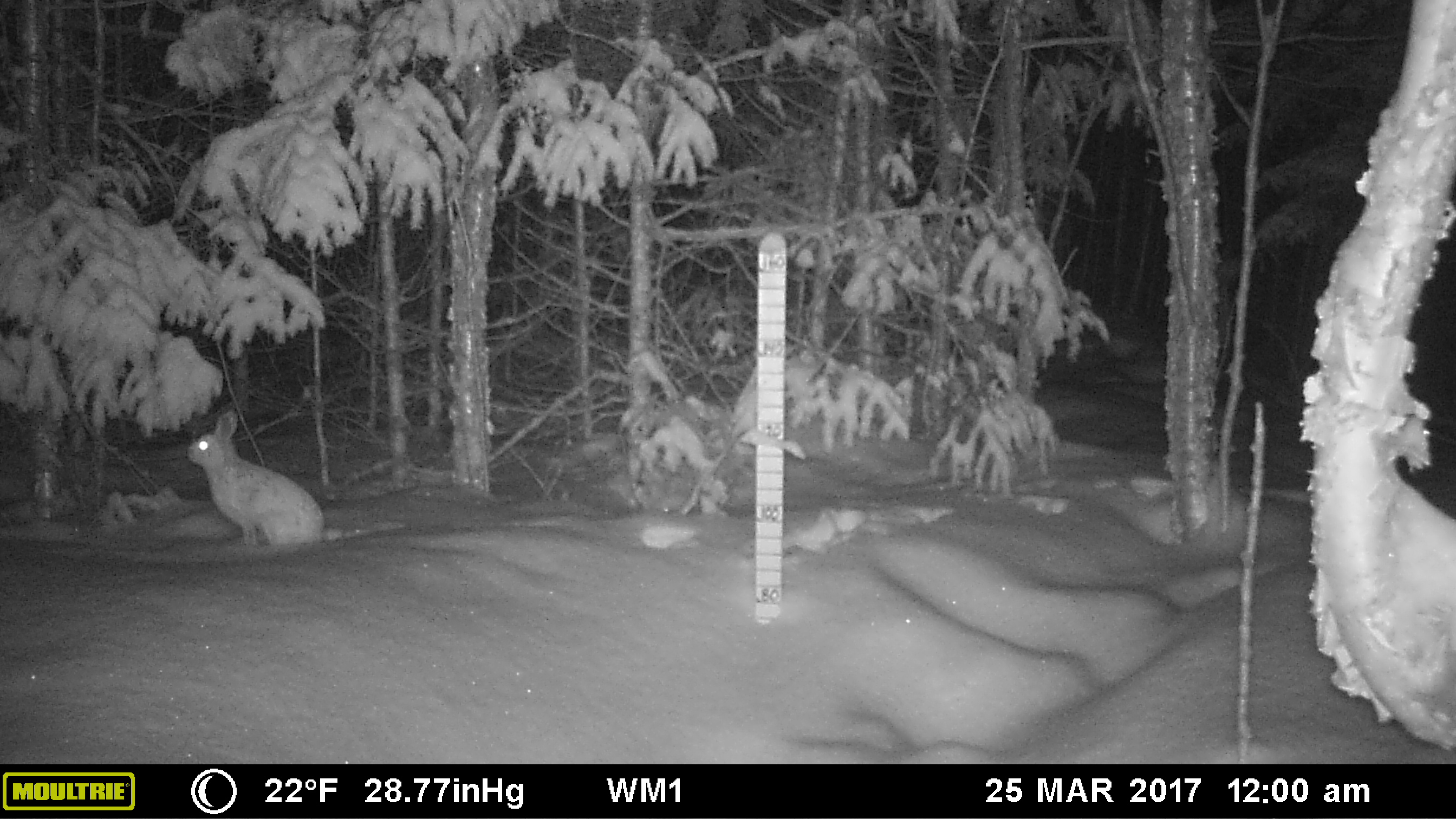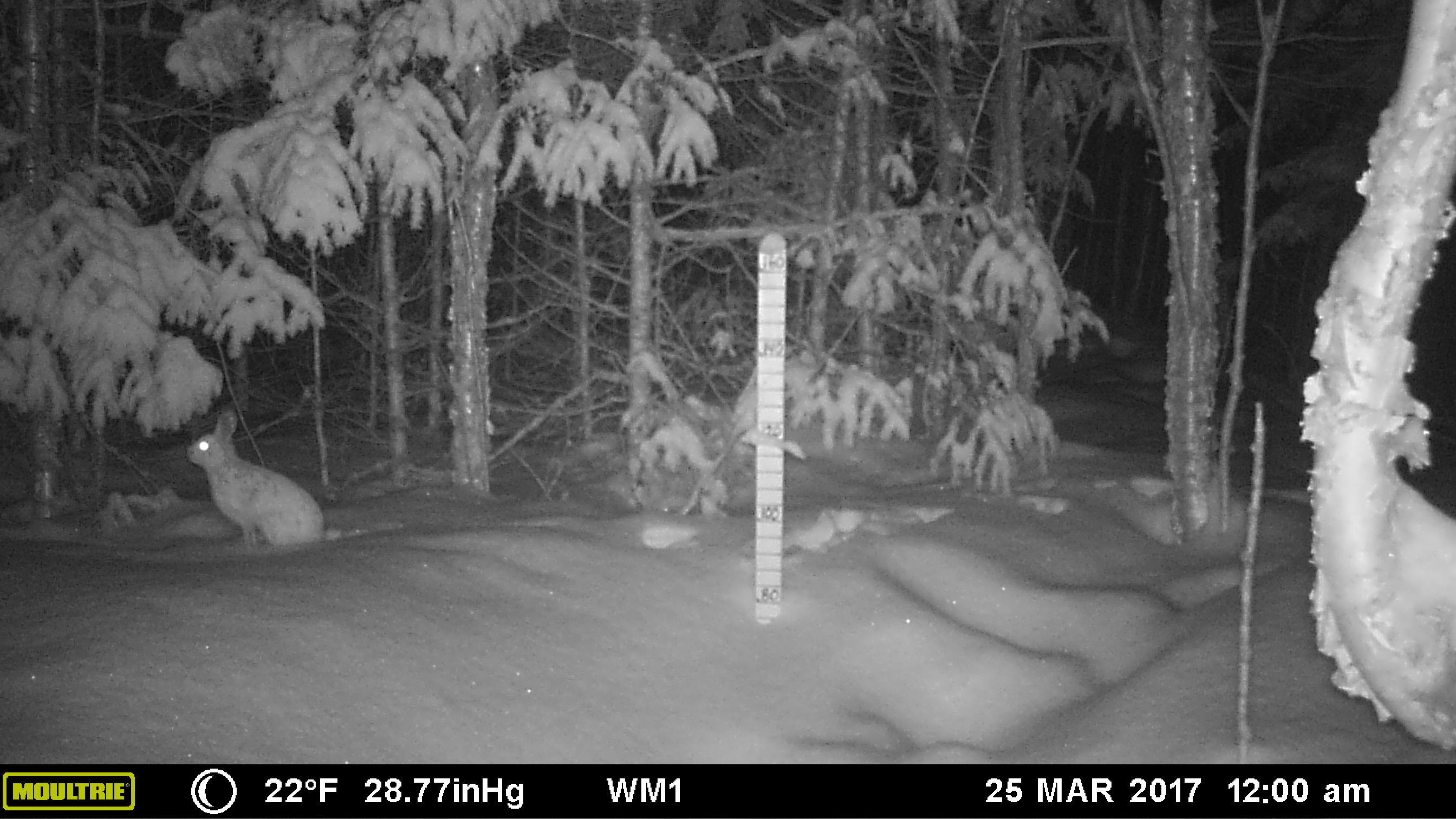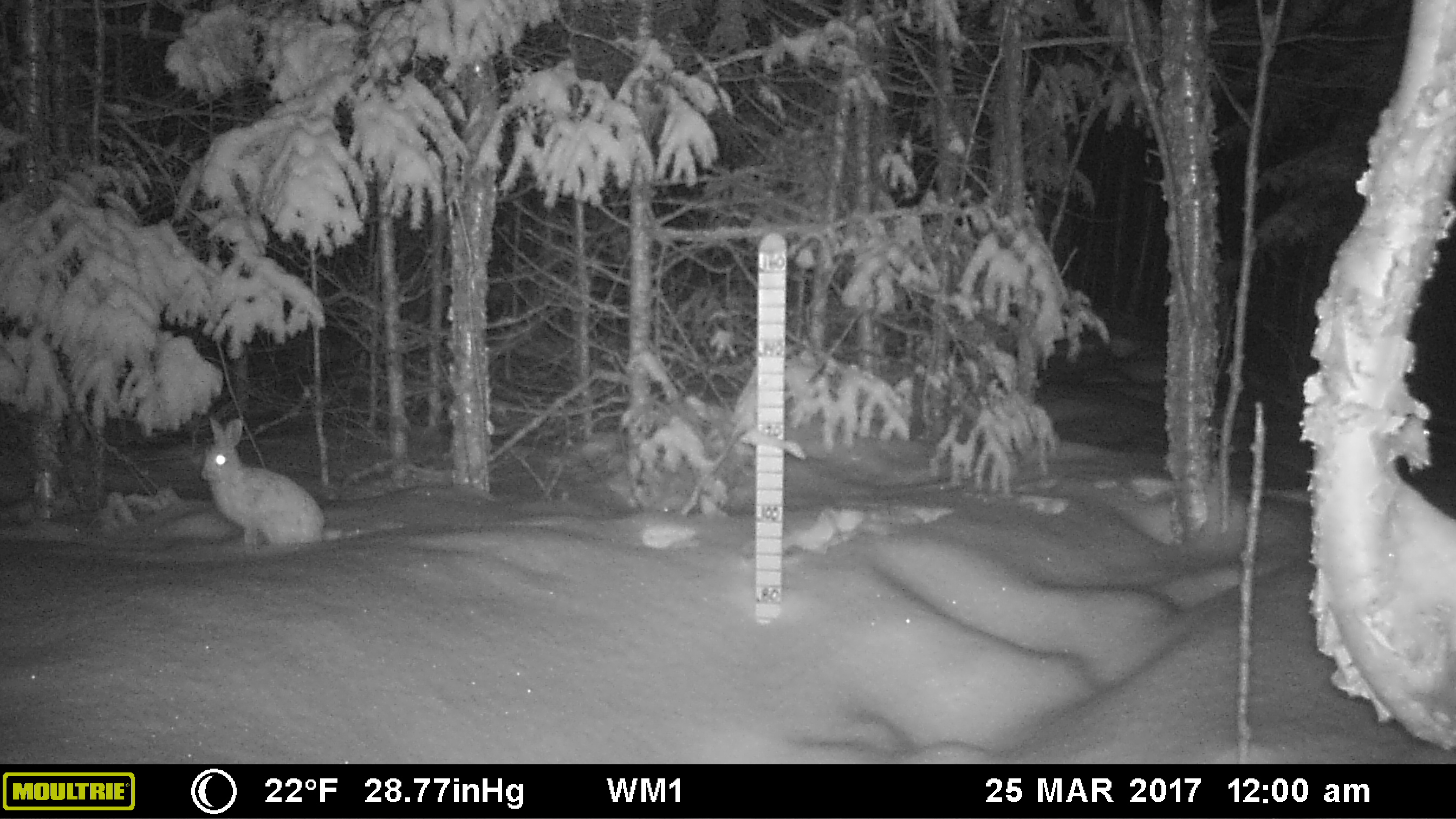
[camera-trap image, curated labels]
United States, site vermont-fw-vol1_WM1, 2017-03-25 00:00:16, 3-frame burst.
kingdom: Animalia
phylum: Chordata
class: Mammalia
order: Lagomorpha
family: Leporidae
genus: Lepus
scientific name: Lepus americanus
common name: snowshoe hare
Snowshoe hare (Lepus americanus).